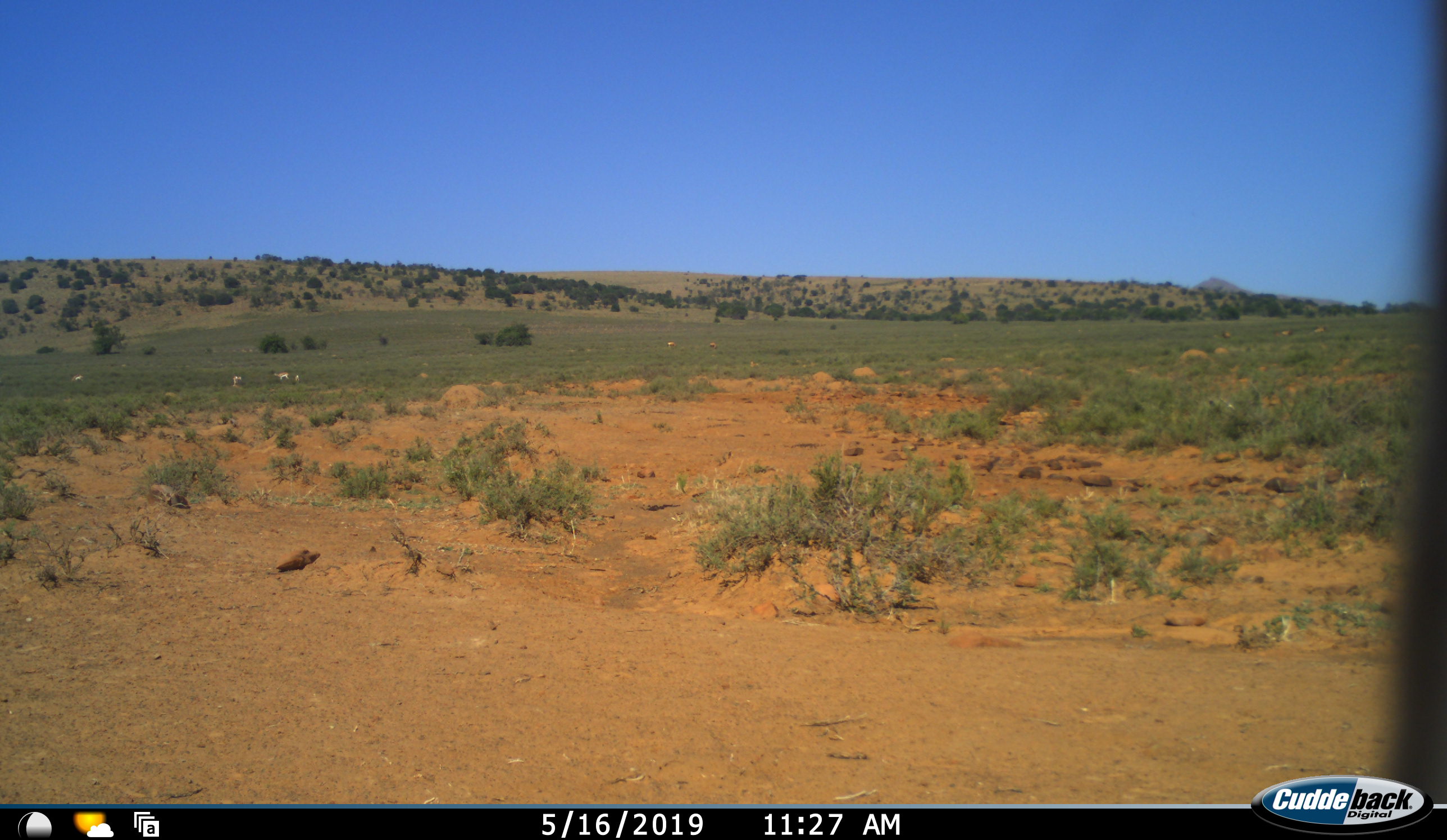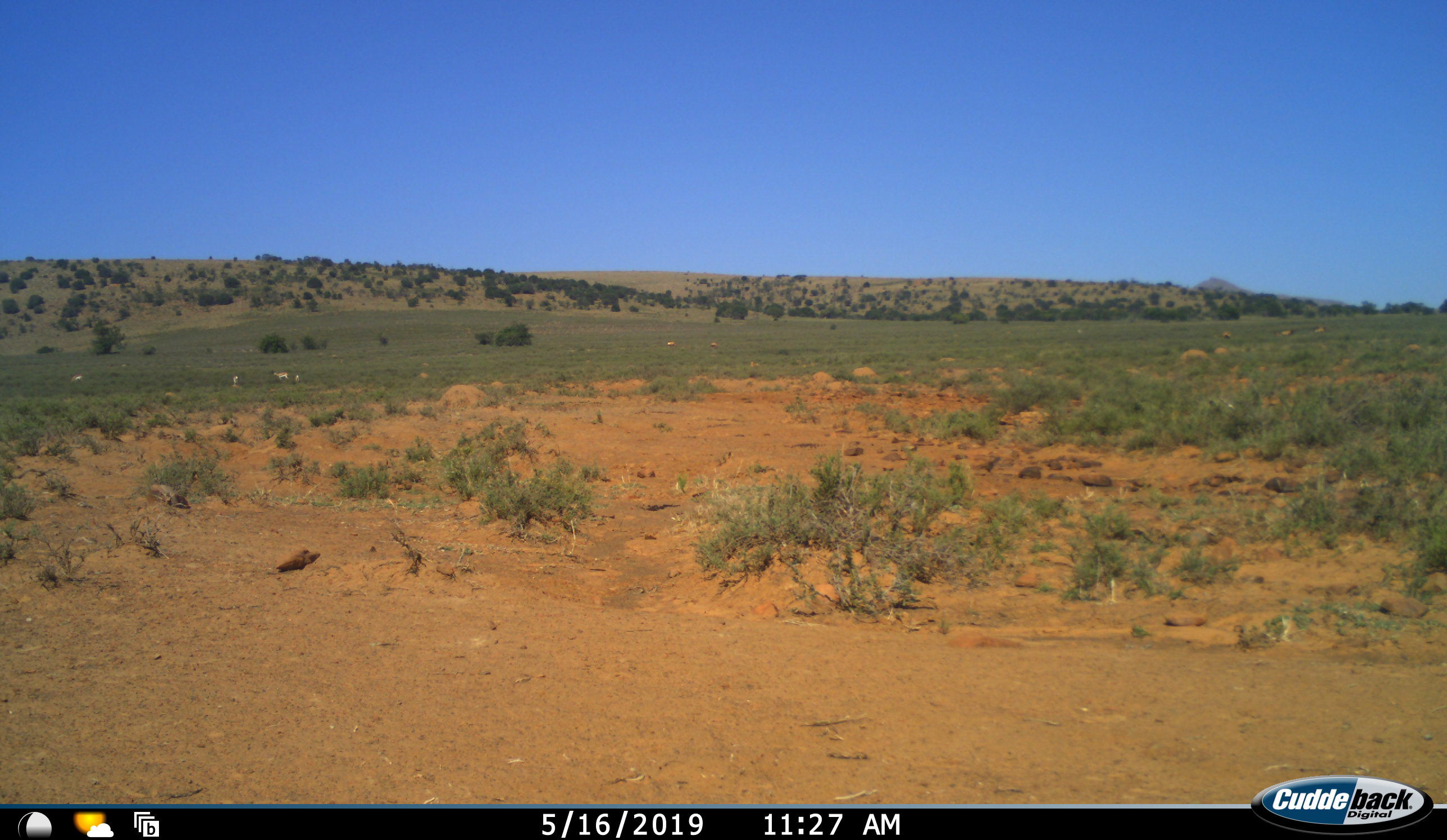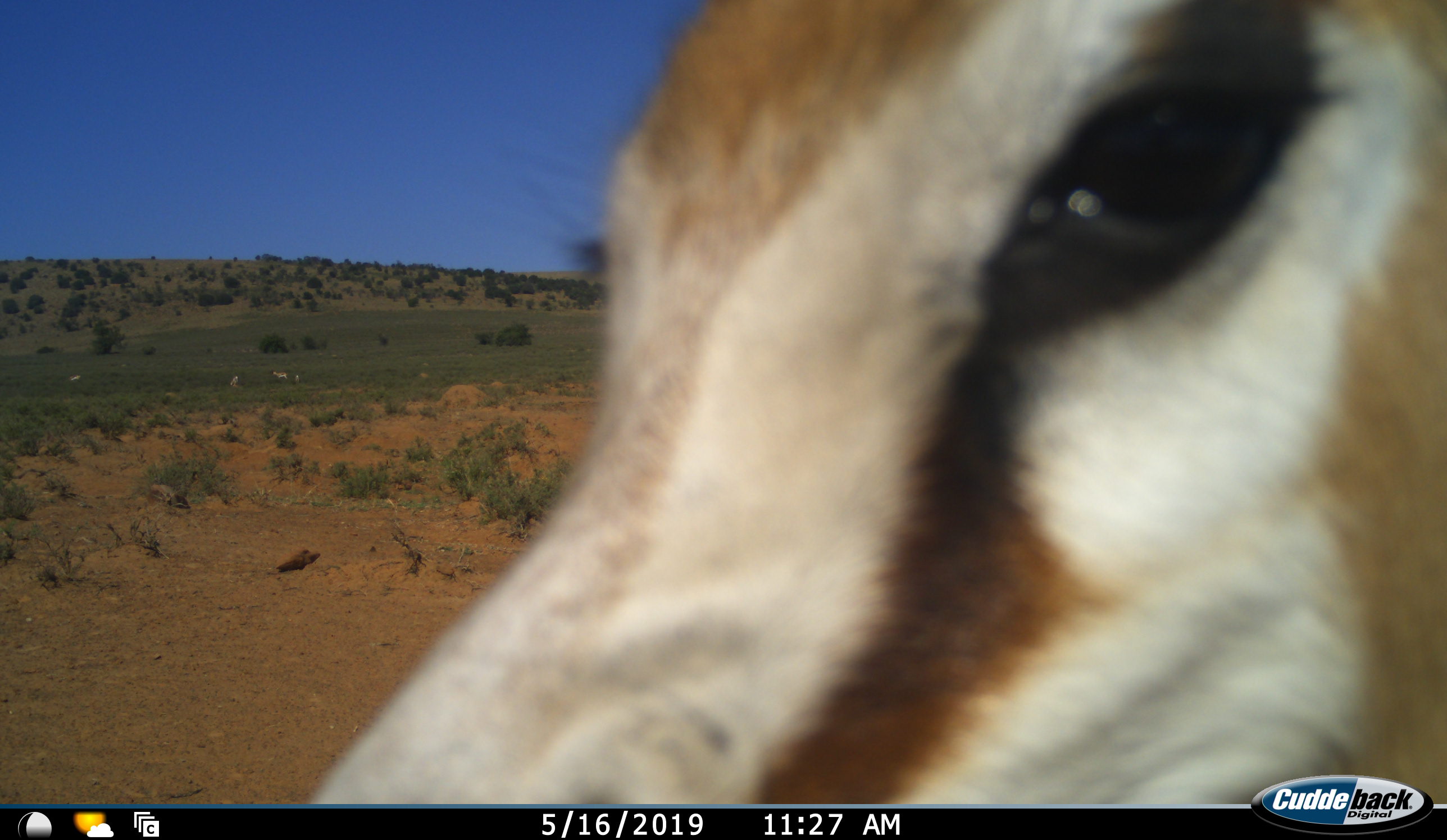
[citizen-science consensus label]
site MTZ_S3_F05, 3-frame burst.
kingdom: Animalia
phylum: Chordata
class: Mammalia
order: Artiodactyla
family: Bovidae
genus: Antidorcas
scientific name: Antidorcas marsupialis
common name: springbok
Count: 2.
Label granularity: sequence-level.